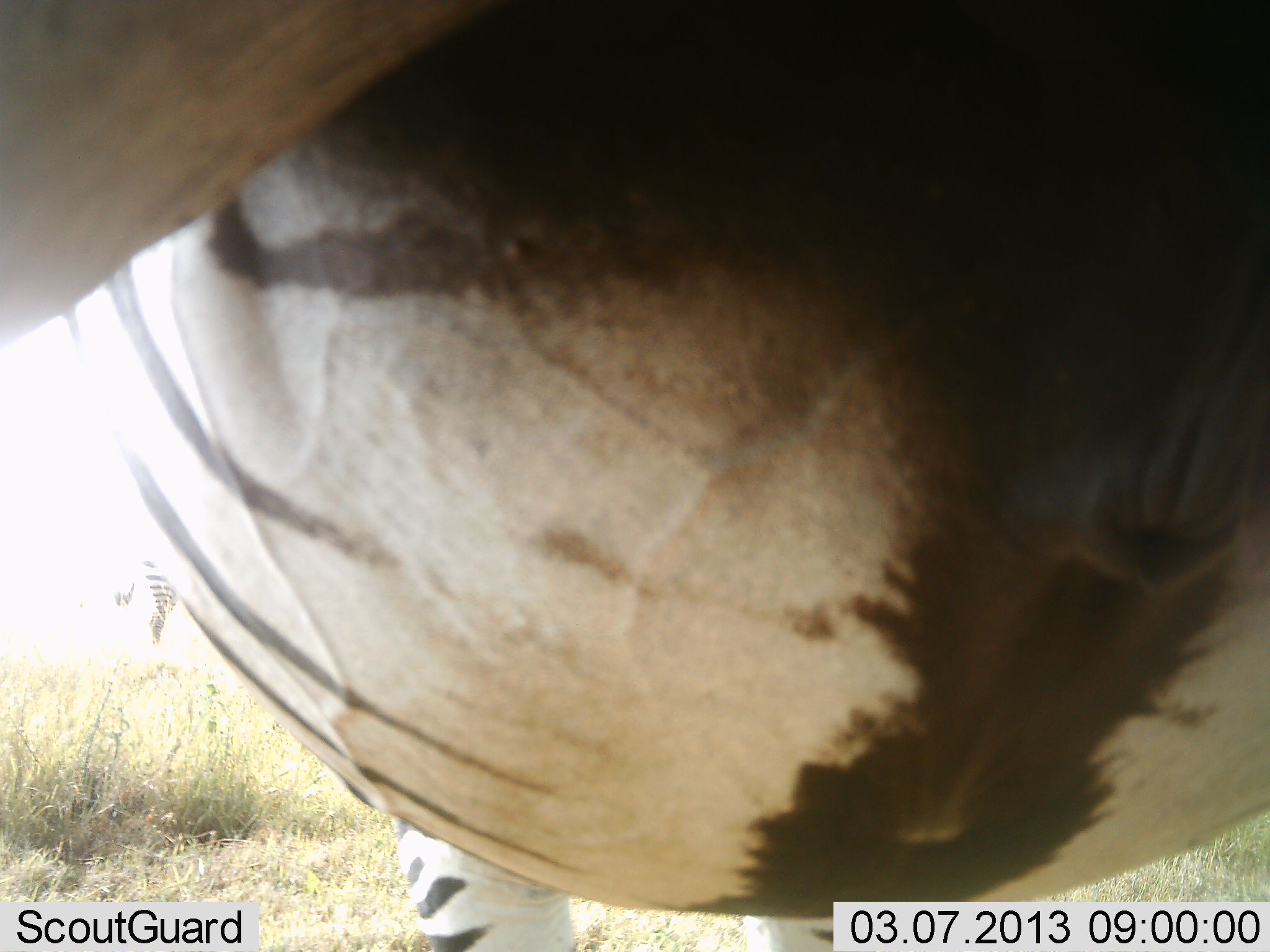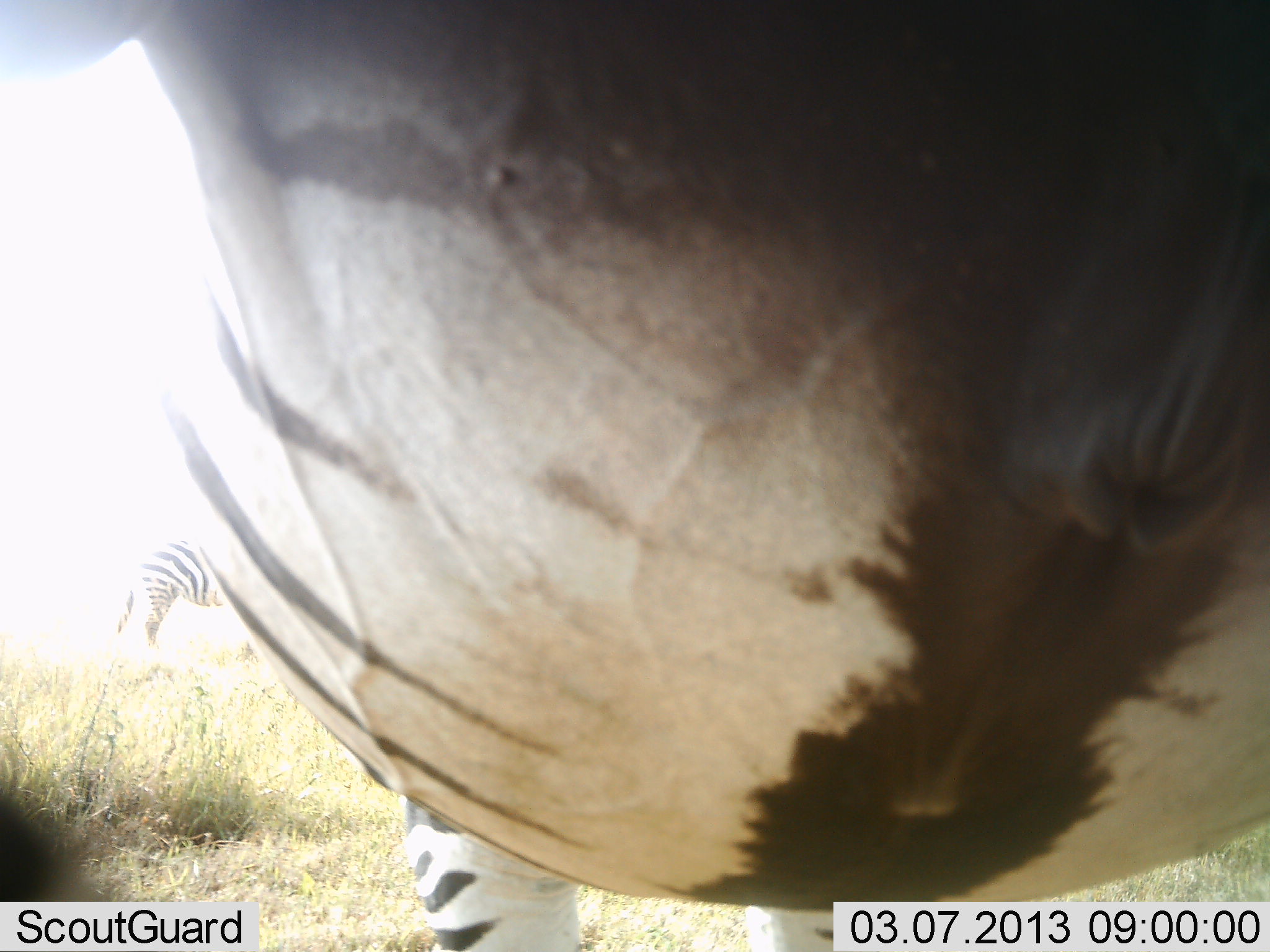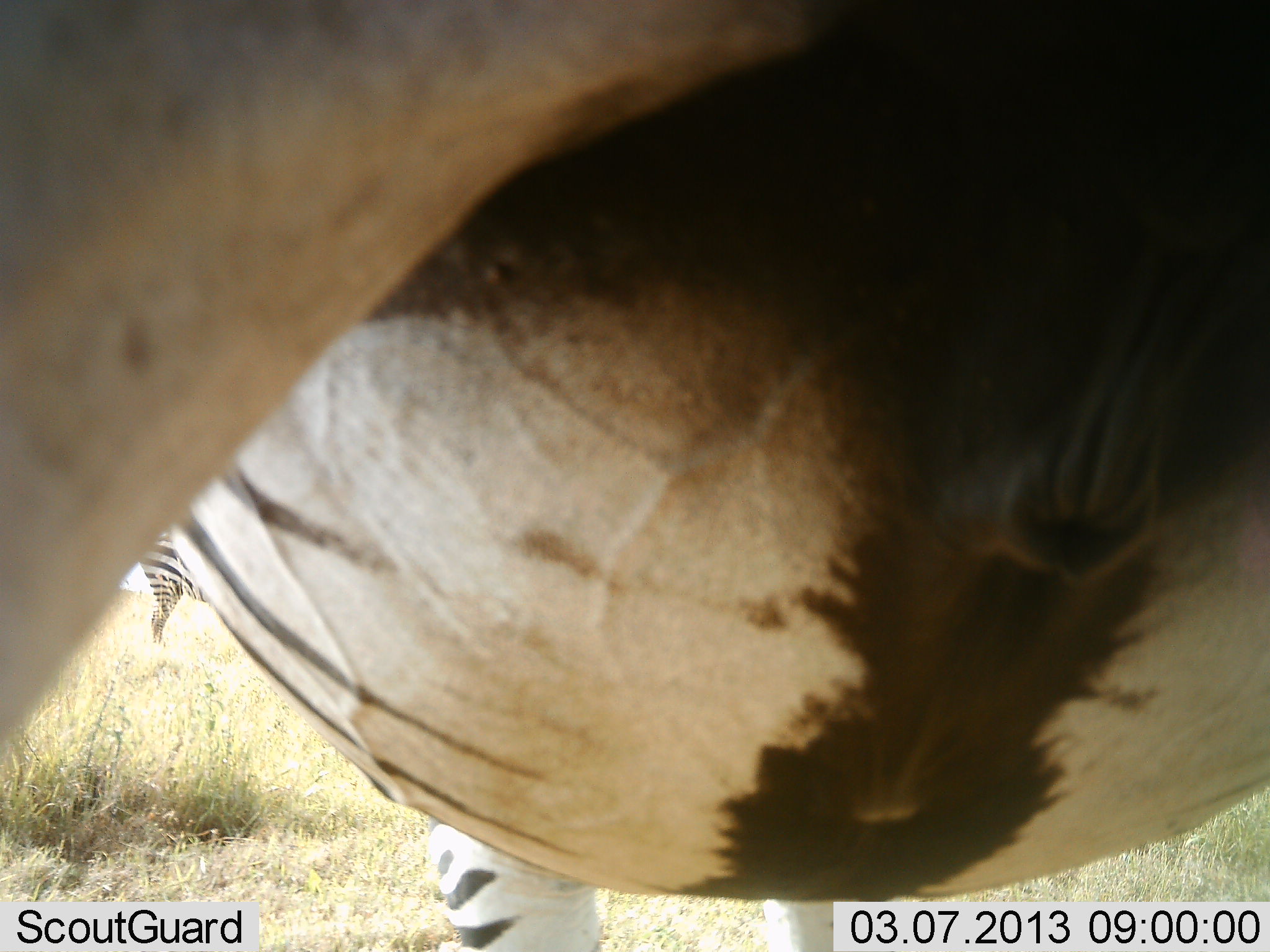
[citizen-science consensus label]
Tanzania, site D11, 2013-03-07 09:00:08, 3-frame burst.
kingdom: Animalia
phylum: Chordata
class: Mammalia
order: Perissodactyla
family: Equidae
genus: Equus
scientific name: Equus quagga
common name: plains zebra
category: zebra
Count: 2.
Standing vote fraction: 92%.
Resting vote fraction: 0%.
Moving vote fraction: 24%.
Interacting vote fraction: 0%.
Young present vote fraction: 0%.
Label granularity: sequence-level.